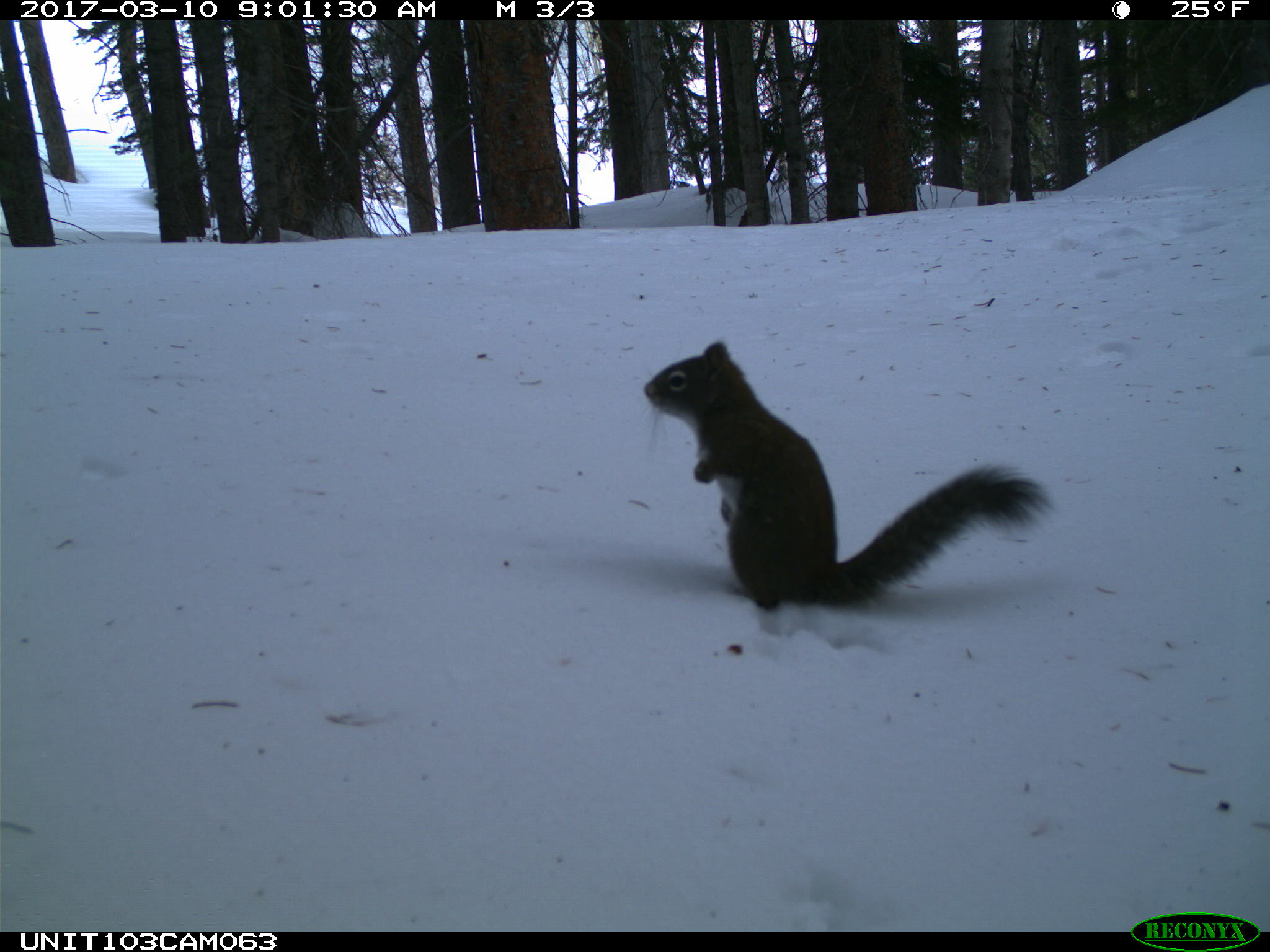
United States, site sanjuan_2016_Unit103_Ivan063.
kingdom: Animalia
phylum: Chordata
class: Mammalia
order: Rodentia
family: Sciuridae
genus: Tamiasciurus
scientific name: Tamiasciurus hudsonicus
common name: american red squirrel